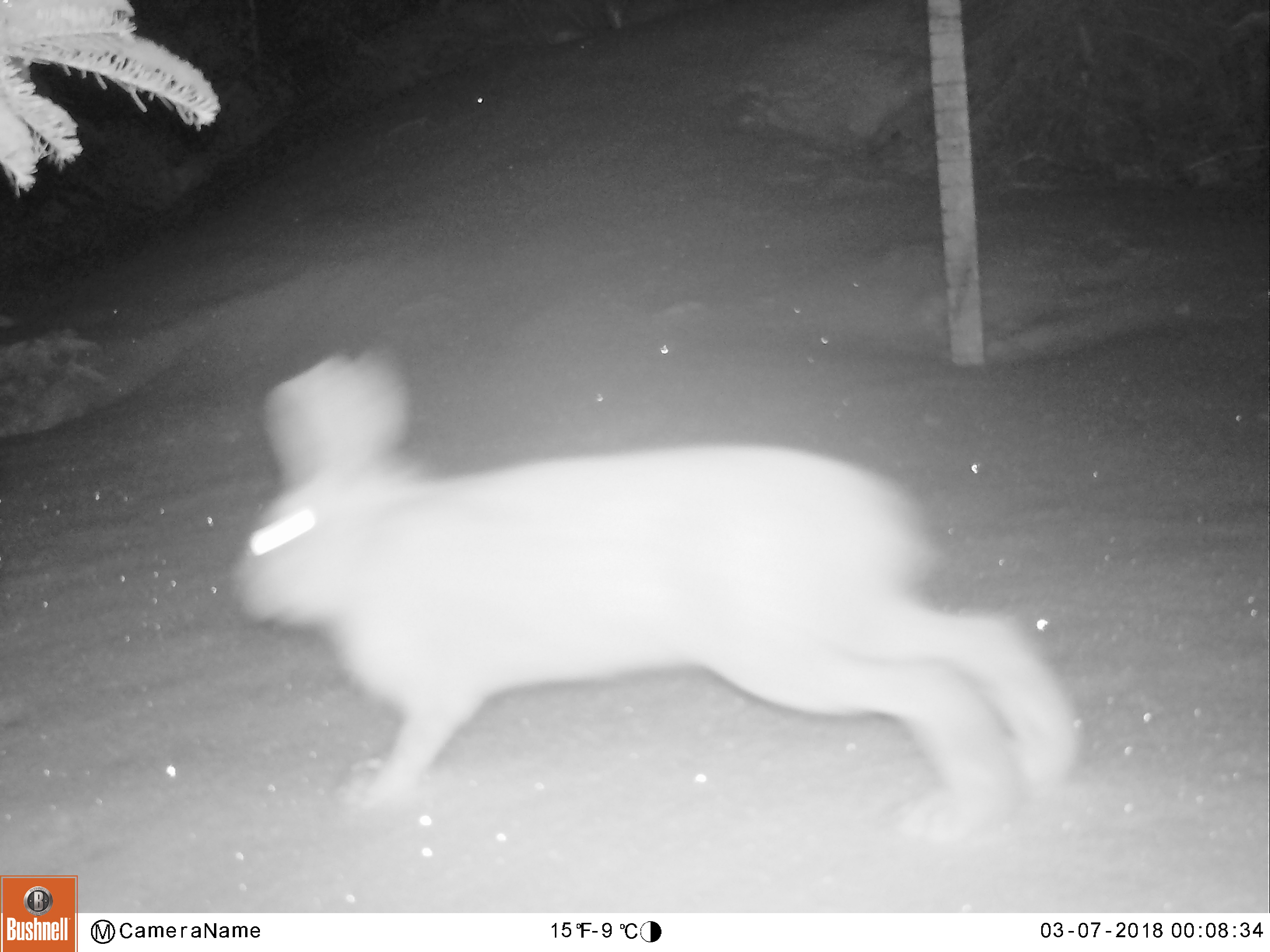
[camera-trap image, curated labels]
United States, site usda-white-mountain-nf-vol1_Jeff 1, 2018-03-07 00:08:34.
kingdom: Animalia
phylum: Chordata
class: Mammalia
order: Lagomorpha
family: Leporidae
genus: Lepus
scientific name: Lepus americanus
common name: snowshoe hare